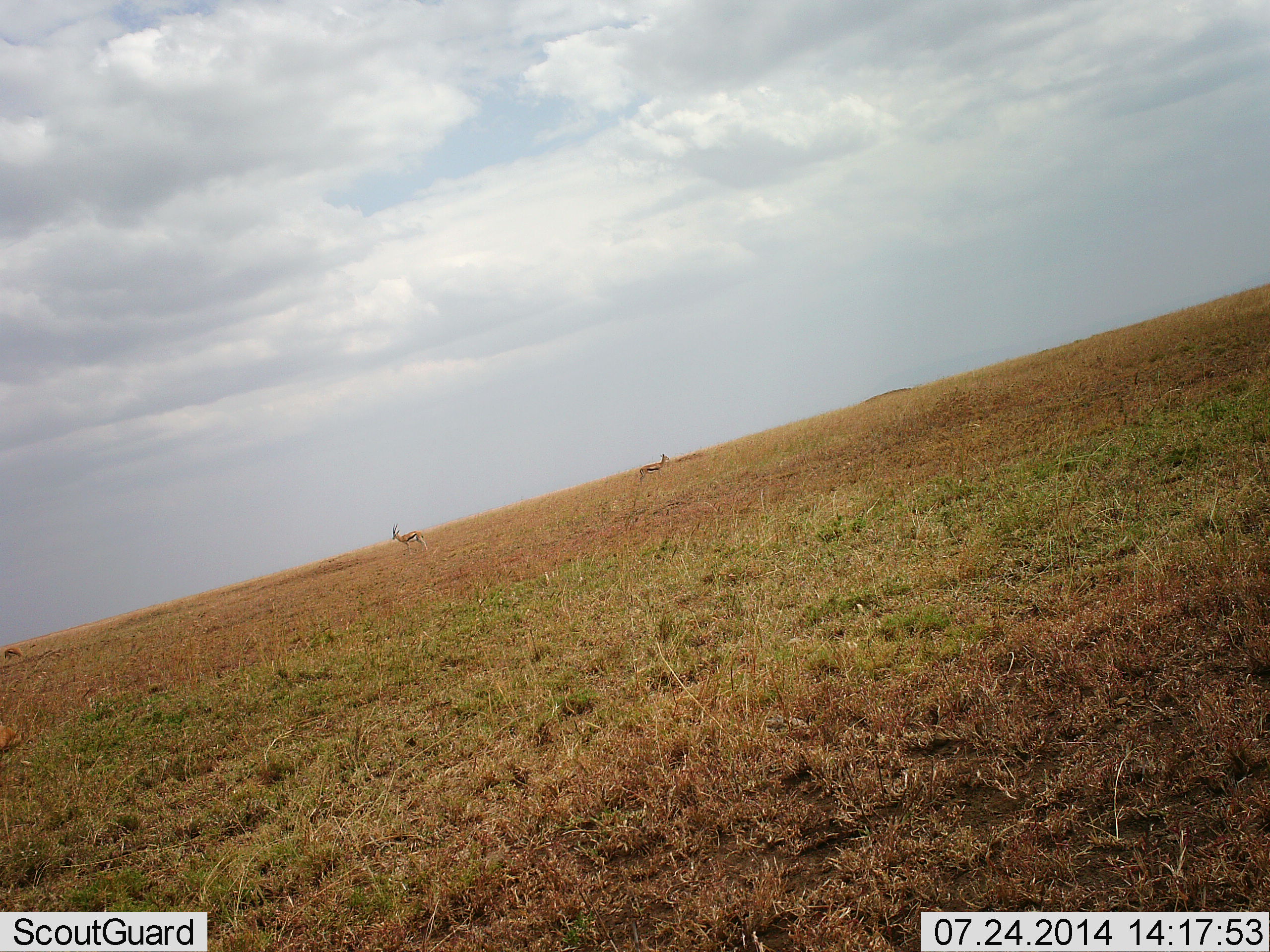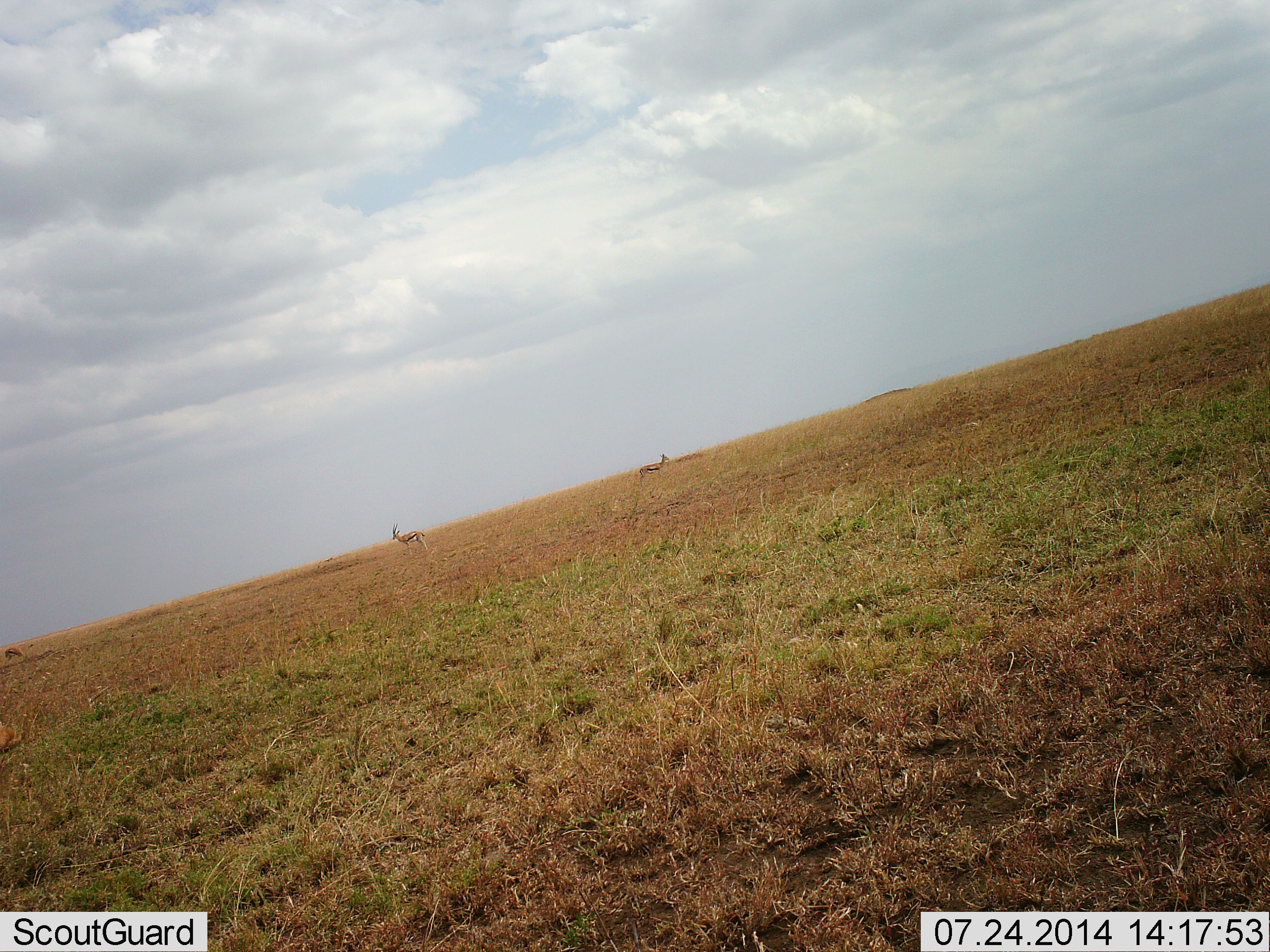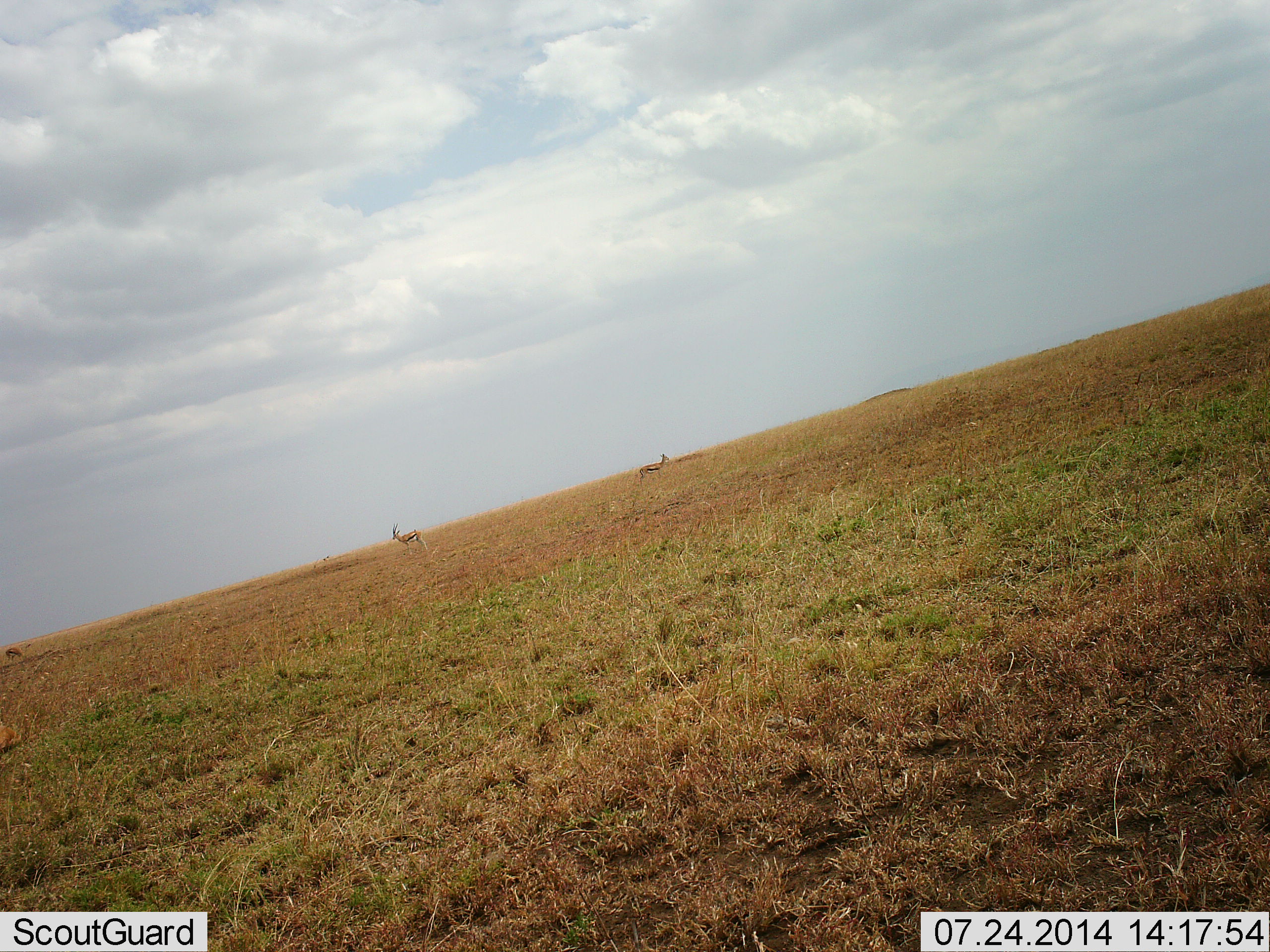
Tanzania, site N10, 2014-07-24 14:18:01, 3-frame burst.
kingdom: Animalia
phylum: Chordata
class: Mammalia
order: Artiodactyla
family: Bovidae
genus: Eudorcas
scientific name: Eudorcas thomsonii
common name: thomson's gazelle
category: gazellethomsons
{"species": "gazellethomsons (thomson's gazelle) (Eudorcas thomsonii)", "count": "3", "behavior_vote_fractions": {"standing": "100%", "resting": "0%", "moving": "0%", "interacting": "0%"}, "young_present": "0%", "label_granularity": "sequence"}